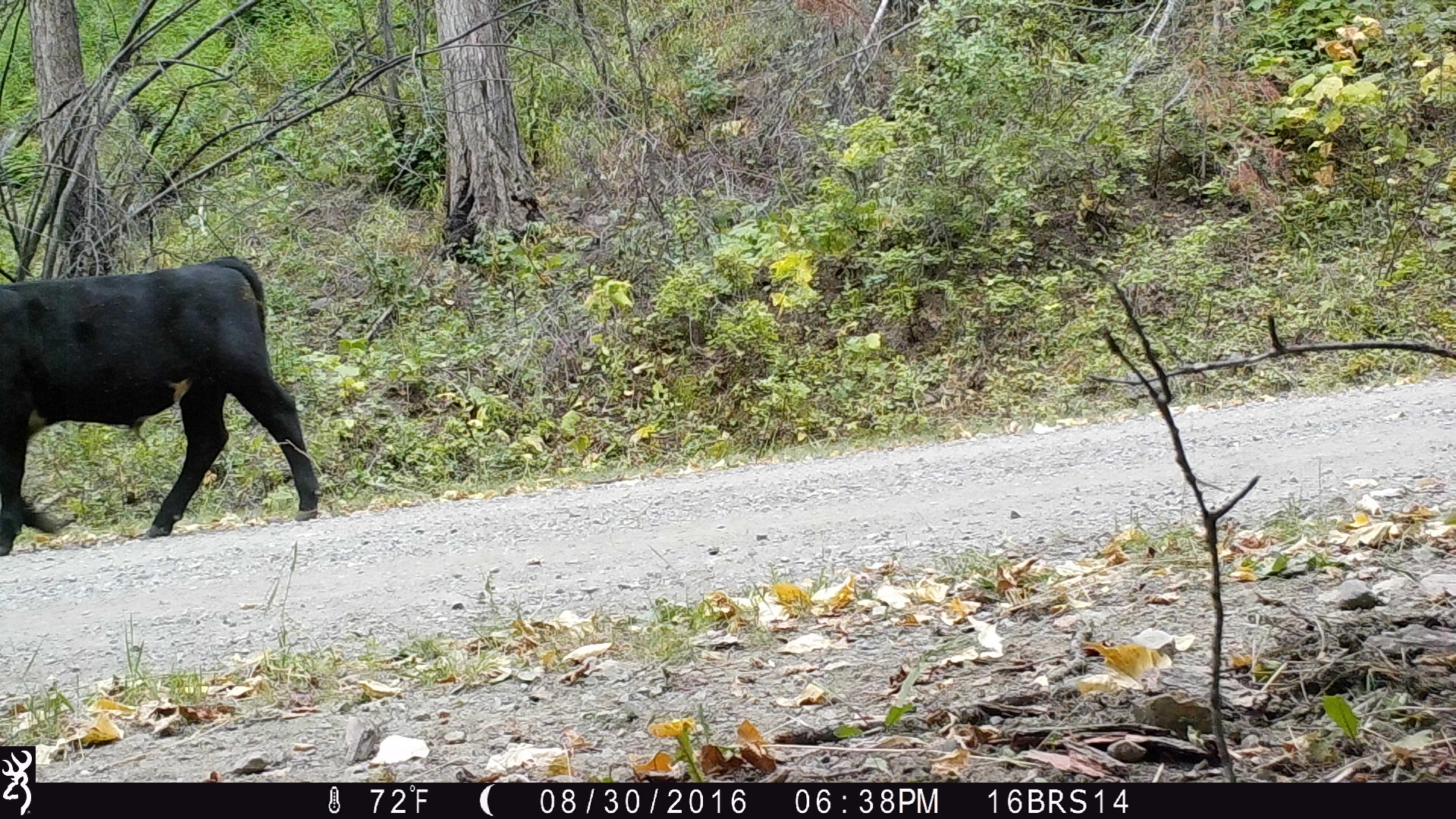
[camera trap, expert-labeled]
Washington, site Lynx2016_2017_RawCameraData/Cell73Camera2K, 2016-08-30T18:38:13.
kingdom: Animalia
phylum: Chordata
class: Mammalia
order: Artiodactyla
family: Bovidae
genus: Bos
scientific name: Bos taurus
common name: domestic cattle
Domestic cattle (Bos taurus). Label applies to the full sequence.